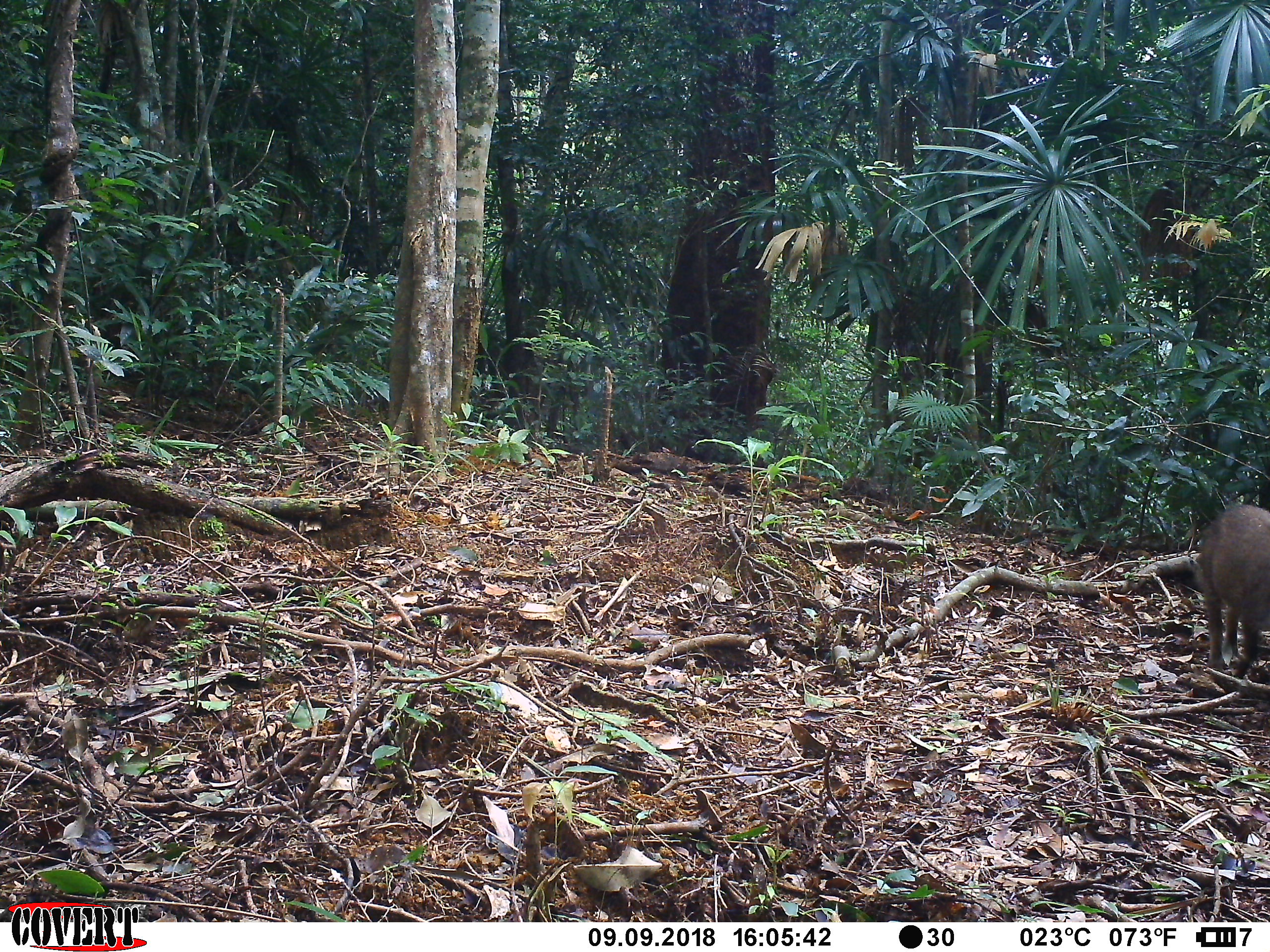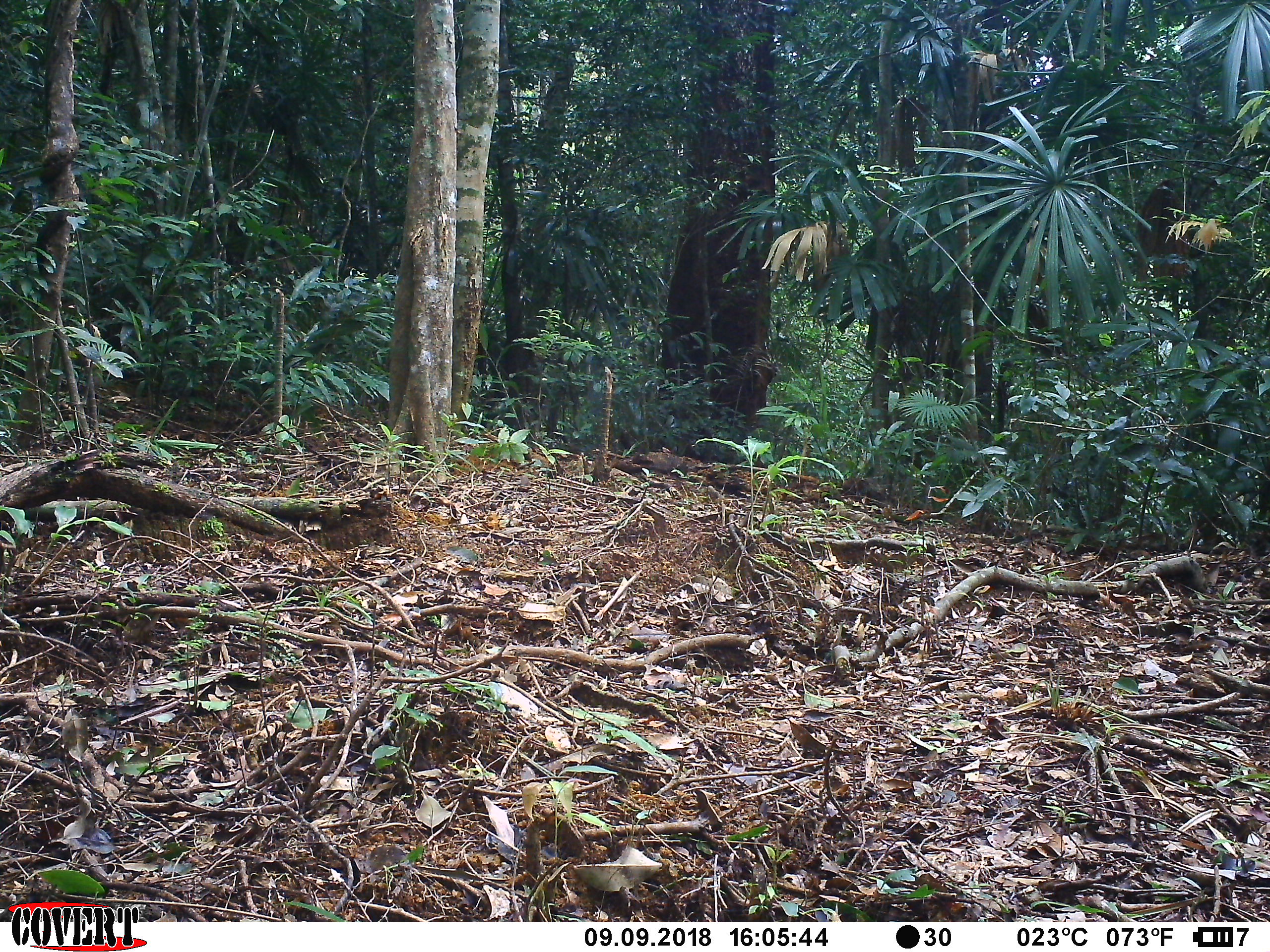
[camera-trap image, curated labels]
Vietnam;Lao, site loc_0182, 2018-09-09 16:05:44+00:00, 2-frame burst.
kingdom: Animalia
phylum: Chordata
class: Mammalia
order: Artiodactyla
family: Suidae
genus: Sus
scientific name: Sus scrofa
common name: eurasian wild pig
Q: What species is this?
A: Eurasian wild pig (Sus scrofa).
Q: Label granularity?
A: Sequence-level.